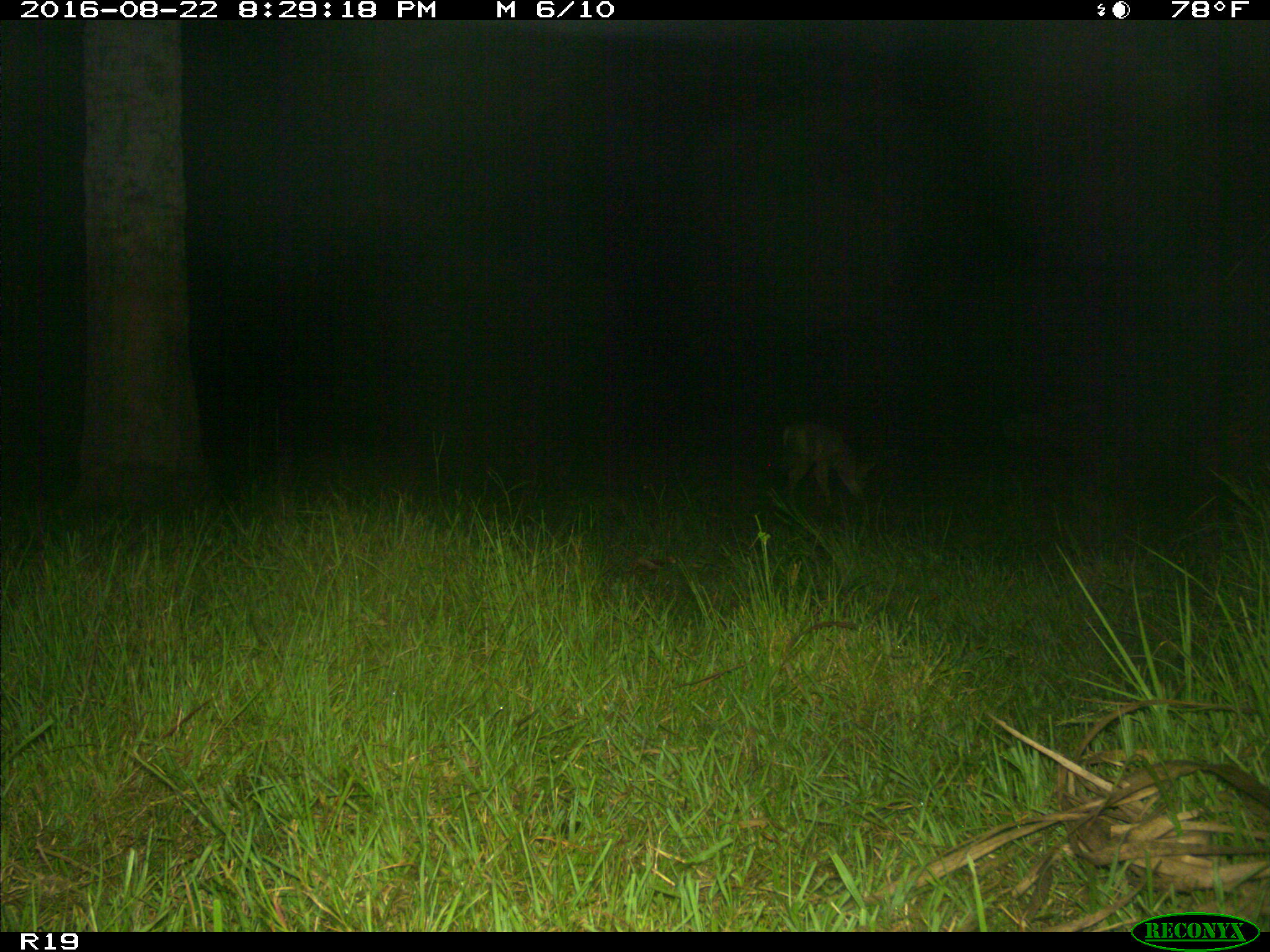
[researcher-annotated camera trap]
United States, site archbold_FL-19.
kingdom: Animalia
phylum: Chordata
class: Mammalia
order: Carnivora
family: Canidae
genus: Canis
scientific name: Canis latrans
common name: coyote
Canis latrans (coyote).